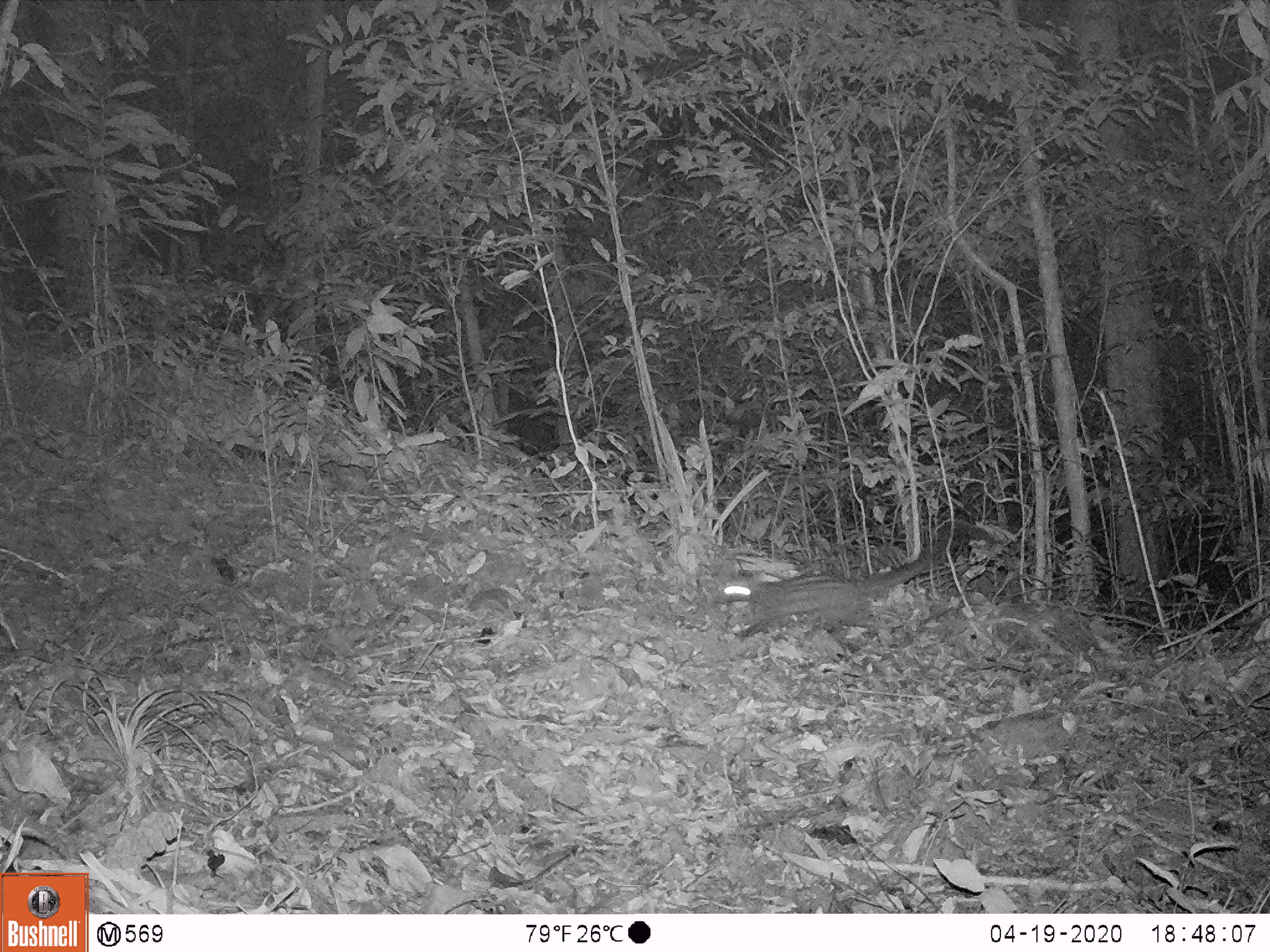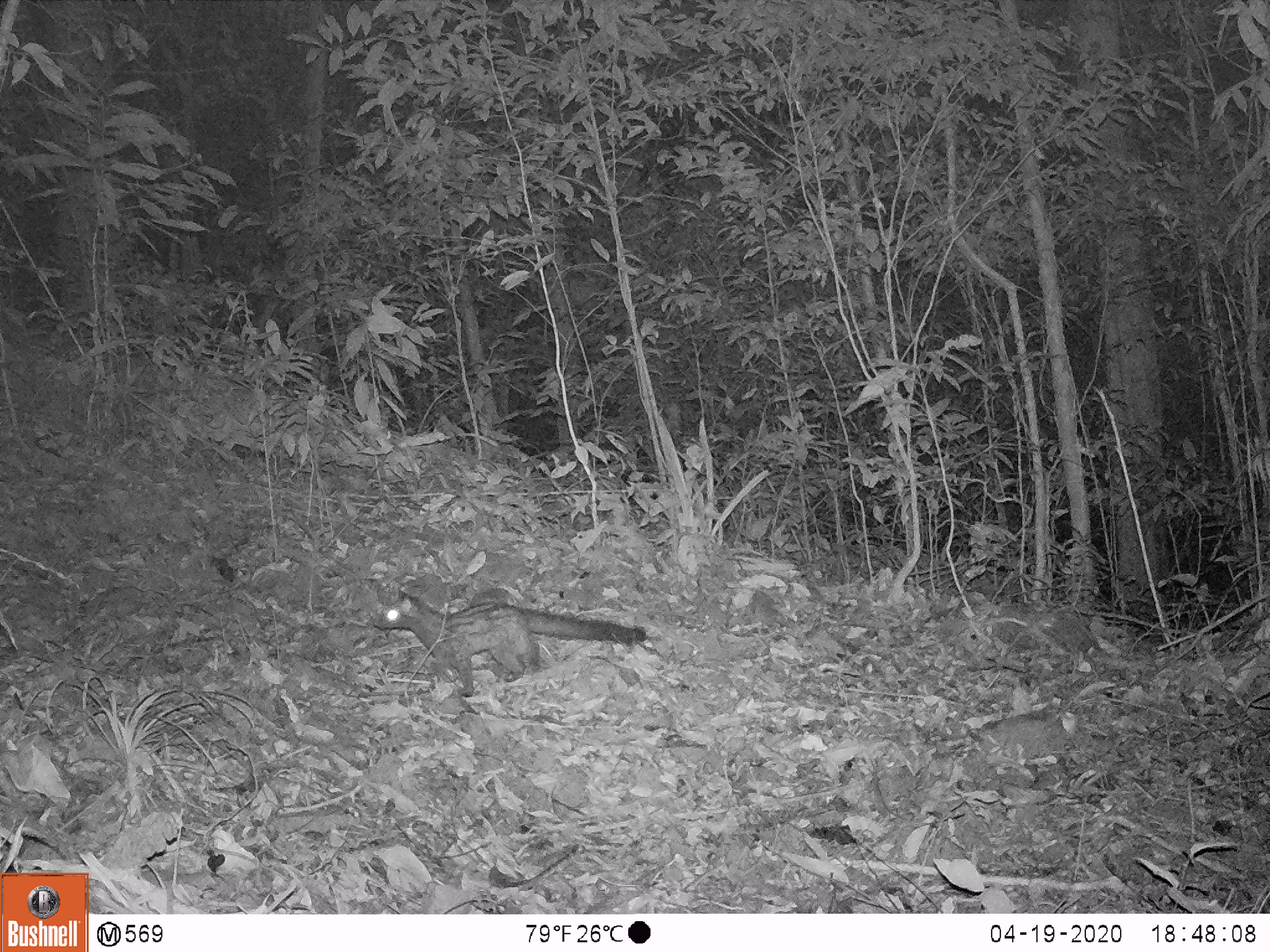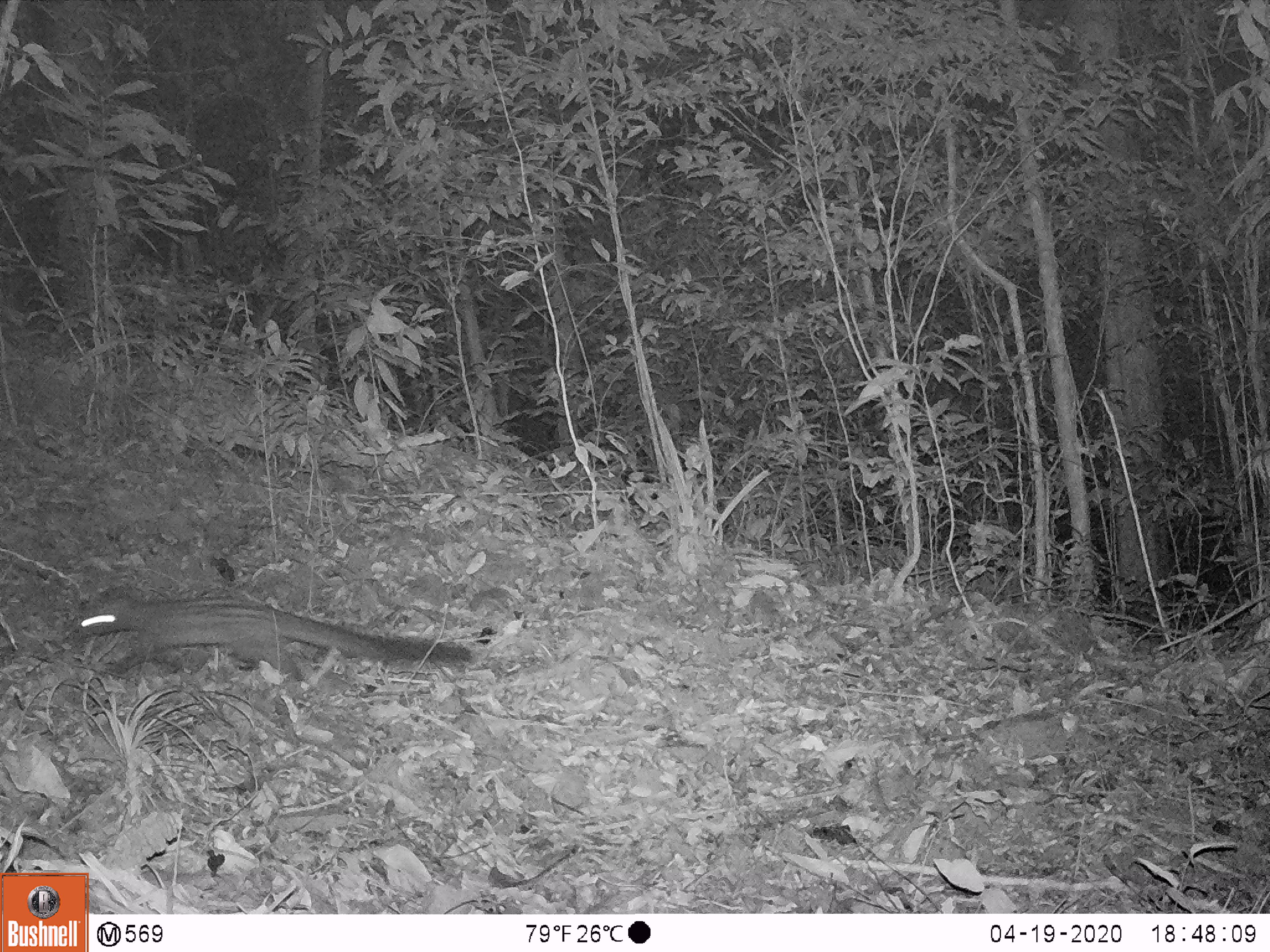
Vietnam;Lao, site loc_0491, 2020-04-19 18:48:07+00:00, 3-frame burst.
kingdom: Animalia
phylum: Chordata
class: Mammalia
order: Carnivora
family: Viverridae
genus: Paradoxurus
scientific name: Paradoxurus hermaphroditus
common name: common palm civet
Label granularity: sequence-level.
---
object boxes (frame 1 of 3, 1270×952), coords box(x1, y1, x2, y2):
common palm civet: box(722, 548, 934, 637)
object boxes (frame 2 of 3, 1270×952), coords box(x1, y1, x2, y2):
common palm civet: box(370, 596, 646, 698)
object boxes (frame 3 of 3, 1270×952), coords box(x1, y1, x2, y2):
common palm civet: box(78, 599, 473, 676)